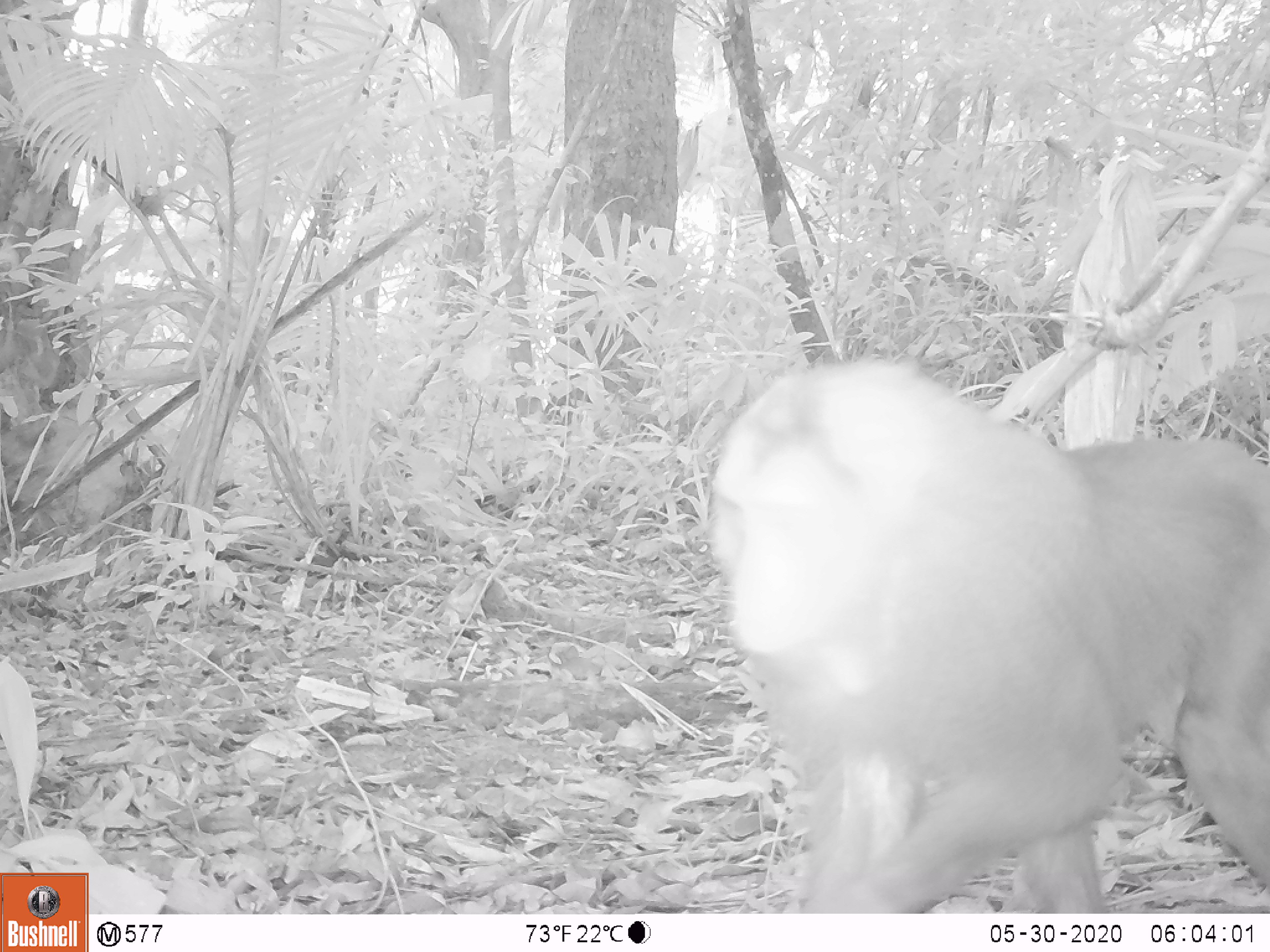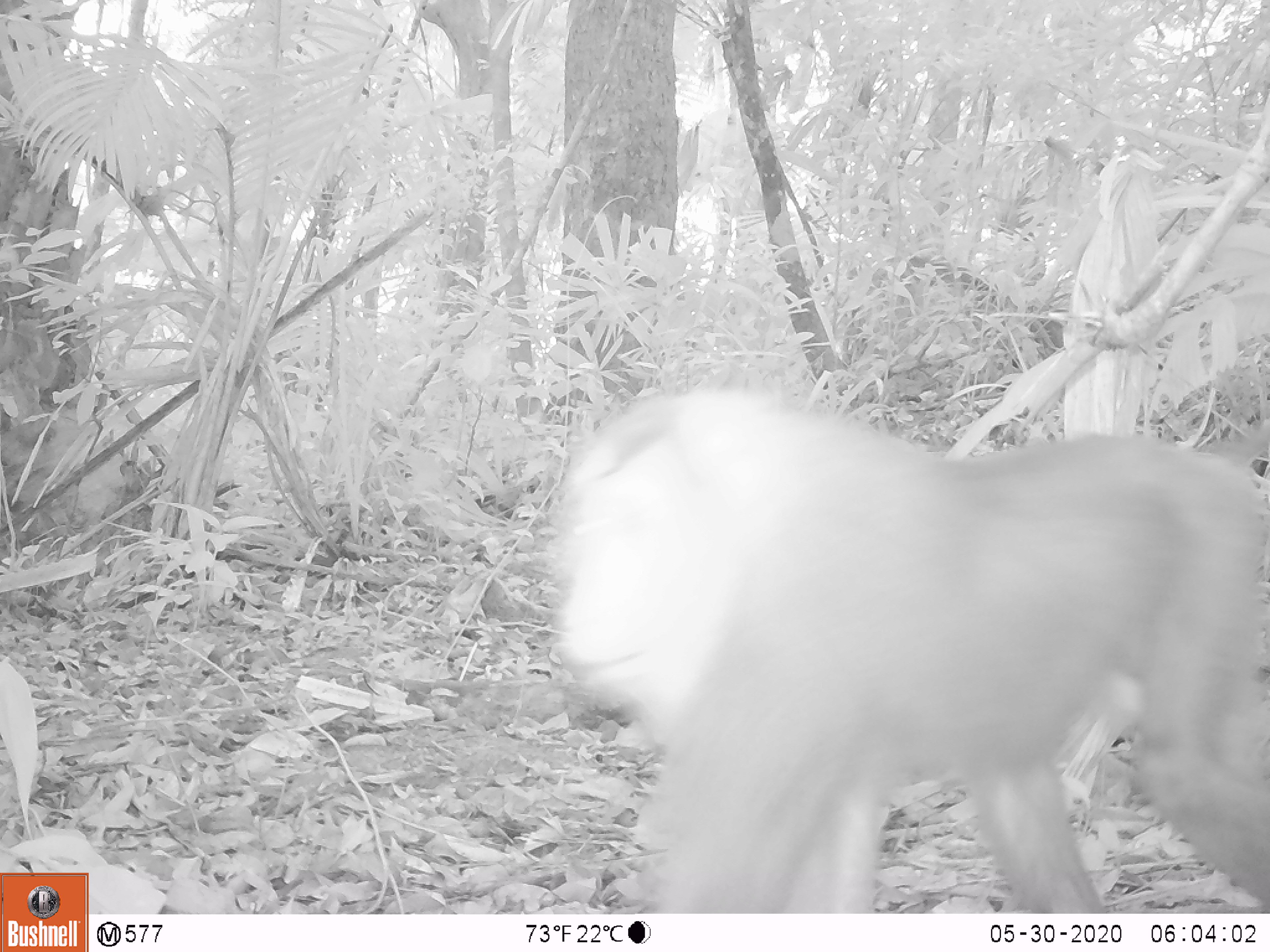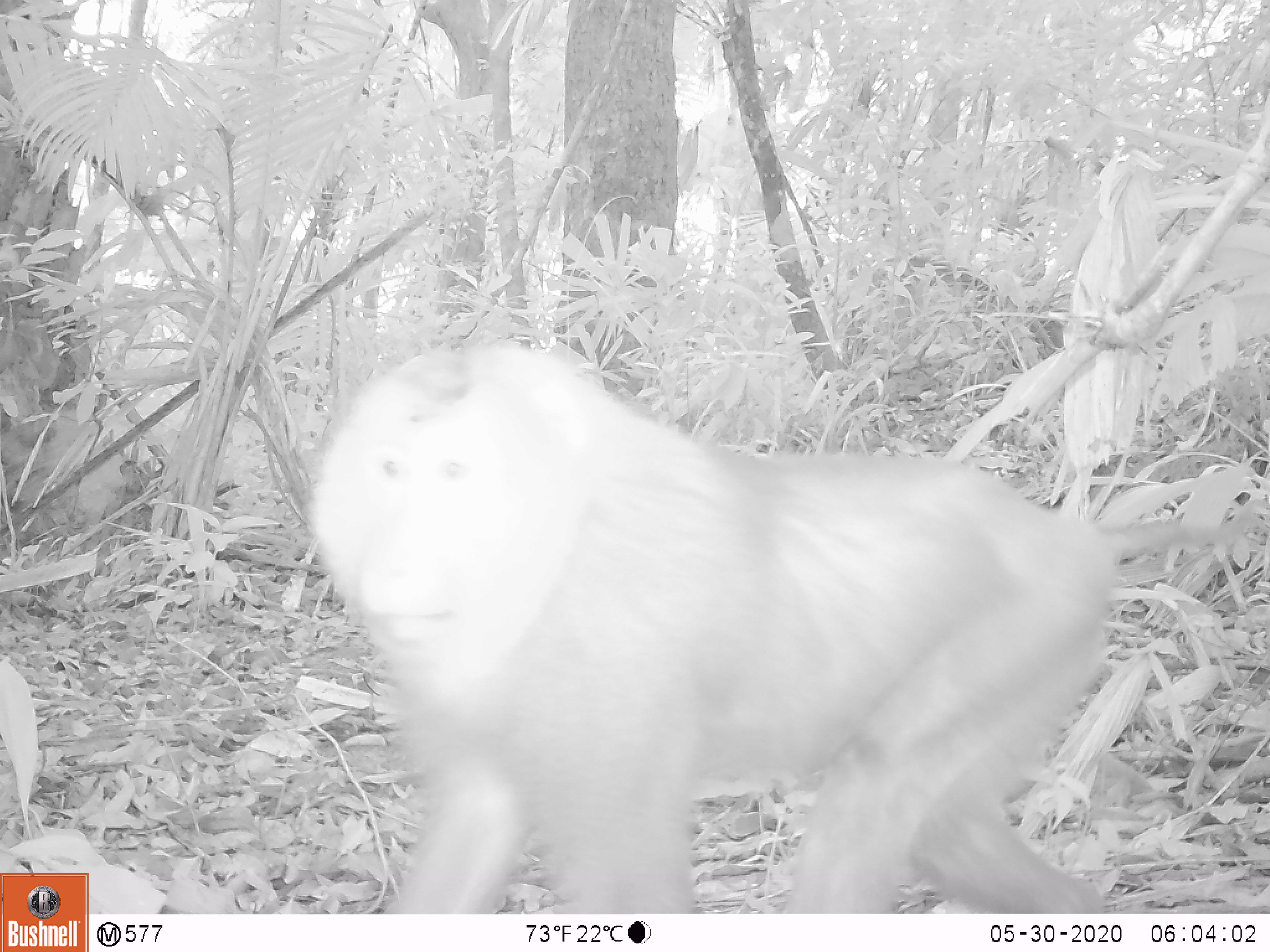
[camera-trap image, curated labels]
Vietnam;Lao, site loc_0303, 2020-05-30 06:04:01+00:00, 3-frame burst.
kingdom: Animalia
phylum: Chordata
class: Mammalia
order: Primates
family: Cercopithecidae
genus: Macaca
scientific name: Macaca nemestrina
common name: pig-tailed macaque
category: pig tailed macaque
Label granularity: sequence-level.